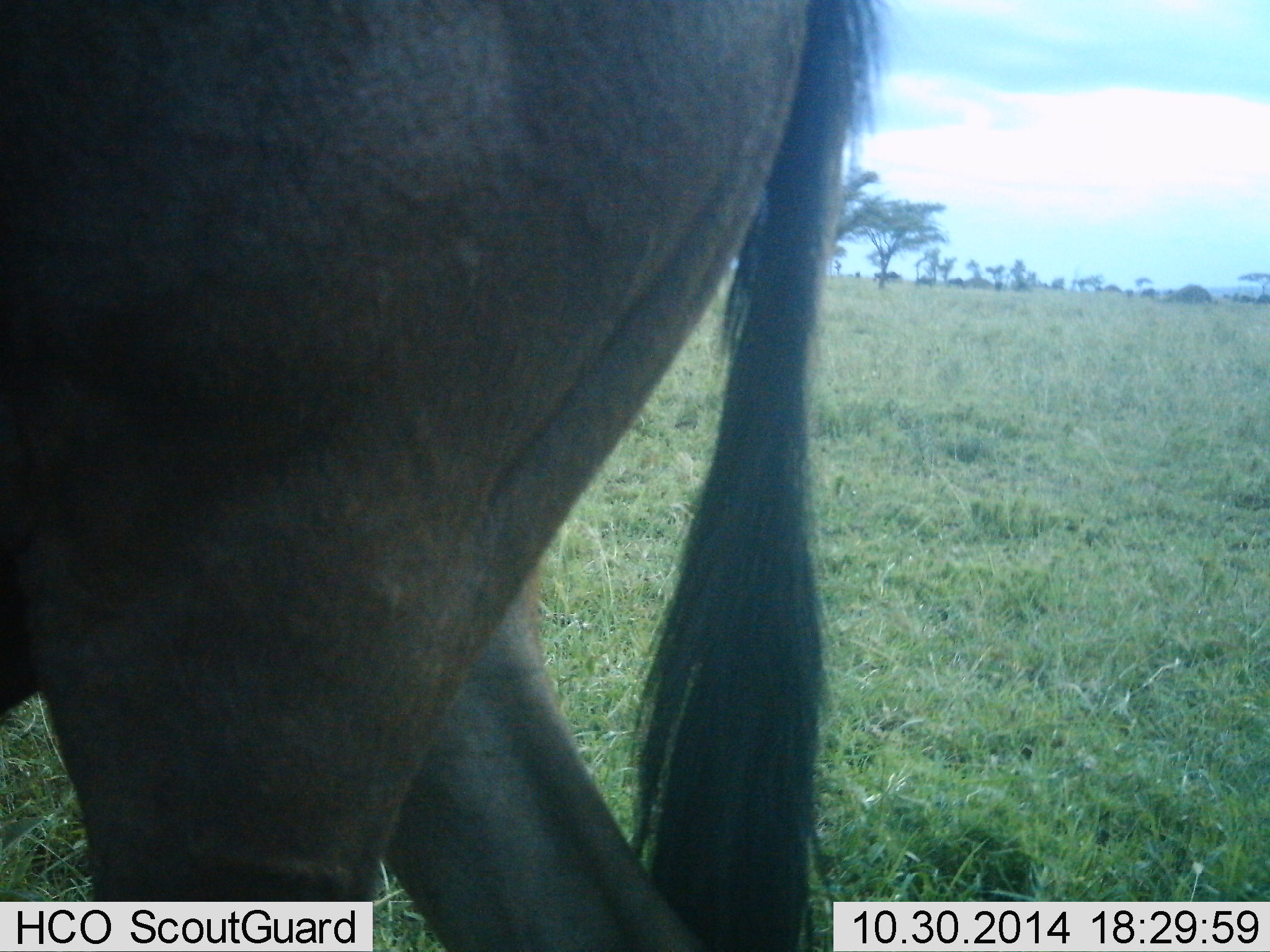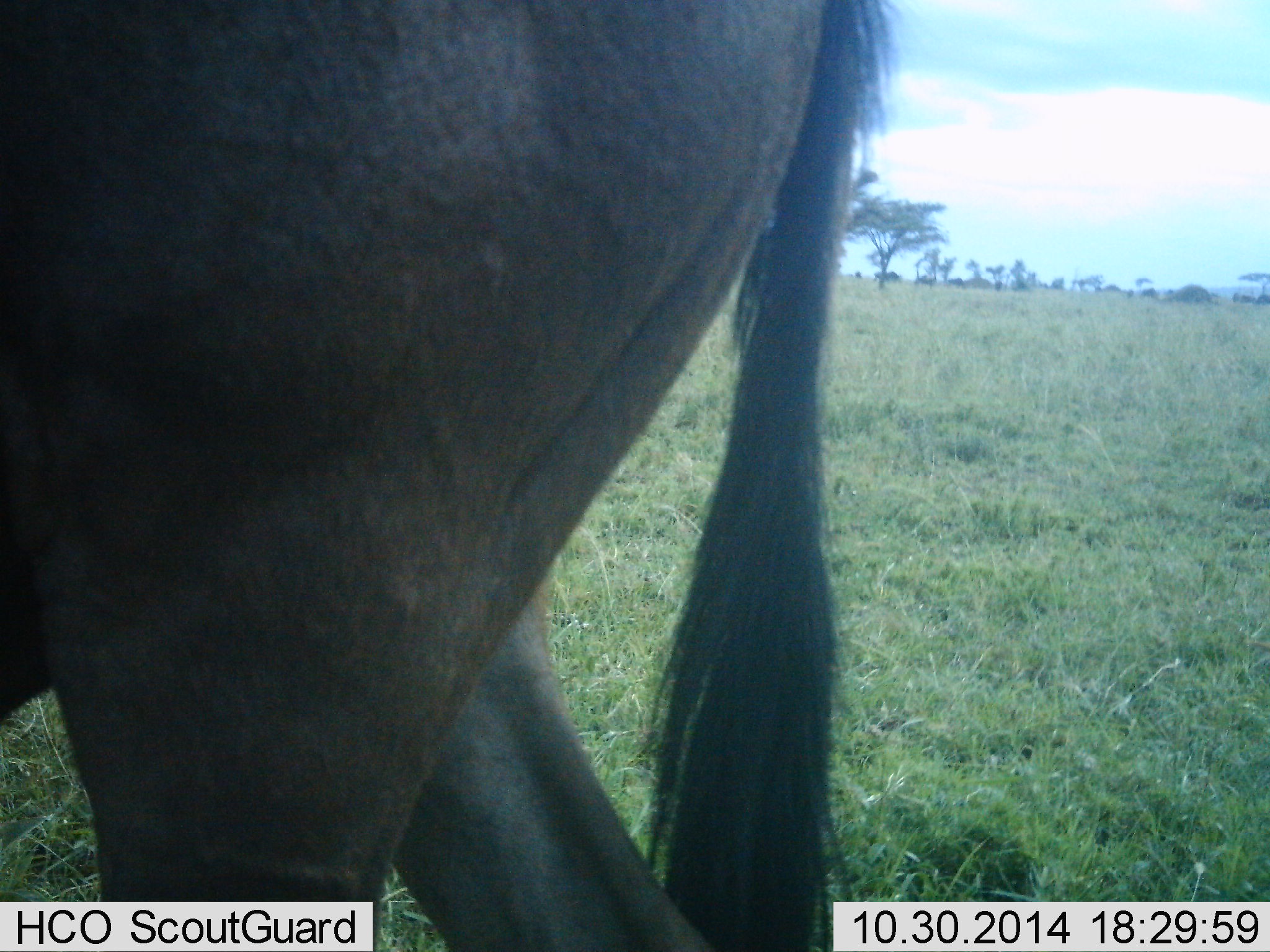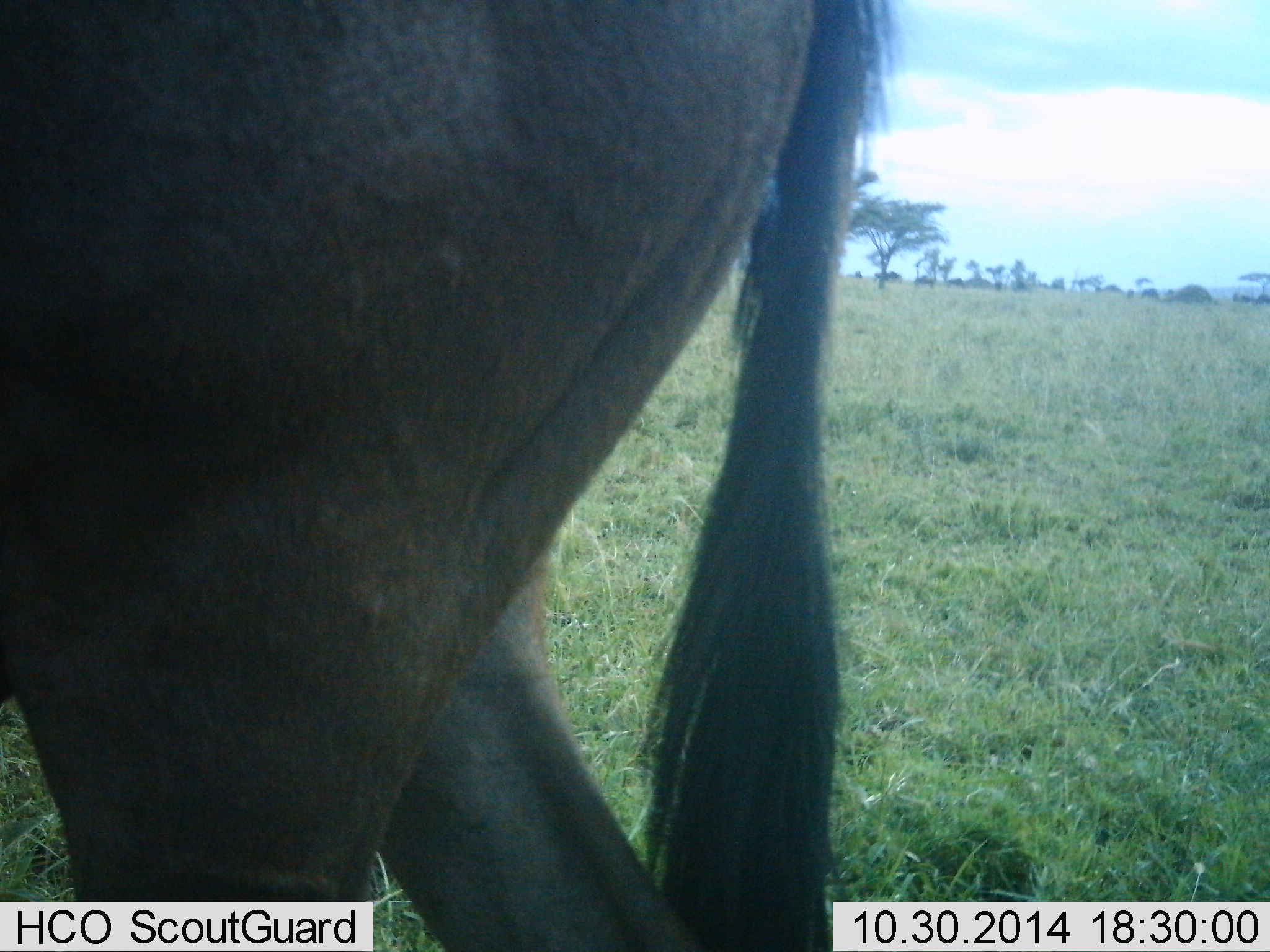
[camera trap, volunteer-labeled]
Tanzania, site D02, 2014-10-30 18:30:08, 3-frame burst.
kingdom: Animalia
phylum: Chordata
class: Mammalia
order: Artiodactyla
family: Bovidae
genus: Connochaetes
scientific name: Connochaetes taurinus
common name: blue wildebeest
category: wildebeest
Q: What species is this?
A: Wildebeest (blue wildebeest) (Connochaetes taurinus).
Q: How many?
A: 1.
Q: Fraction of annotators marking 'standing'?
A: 90%.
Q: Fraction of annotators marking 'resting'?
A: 0%.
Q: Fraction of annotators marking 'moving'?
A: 20%.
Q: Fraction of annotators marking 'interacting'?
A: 0%.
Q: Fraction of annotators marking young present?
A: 0%.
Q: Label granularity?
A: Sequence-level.